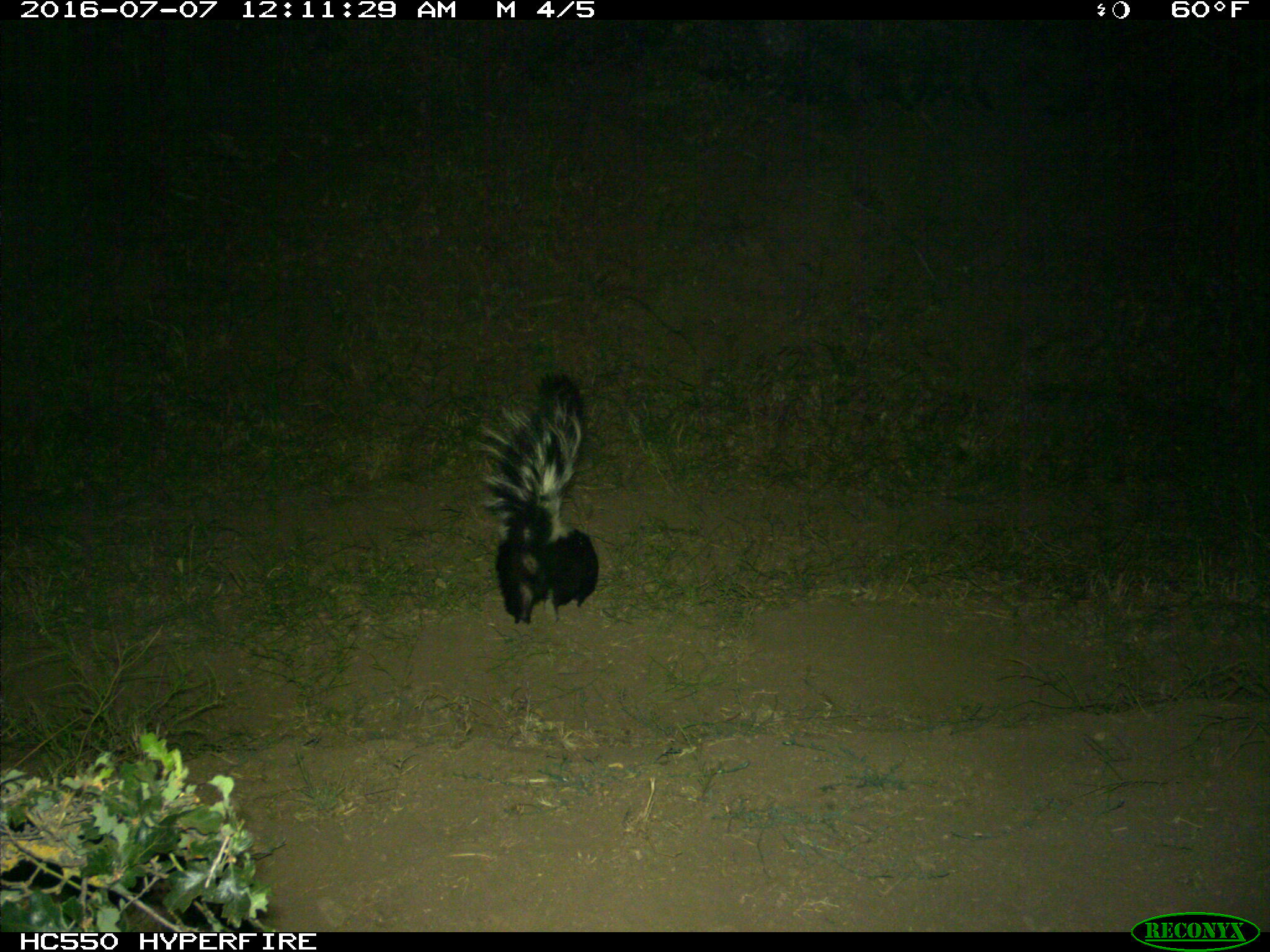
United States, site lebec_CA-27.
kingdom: Animalia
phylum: Chordata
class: Mammalia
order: Carnivora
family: Mephitidae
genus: Mephitis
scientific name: Mephitis mephitis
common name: striped skunk